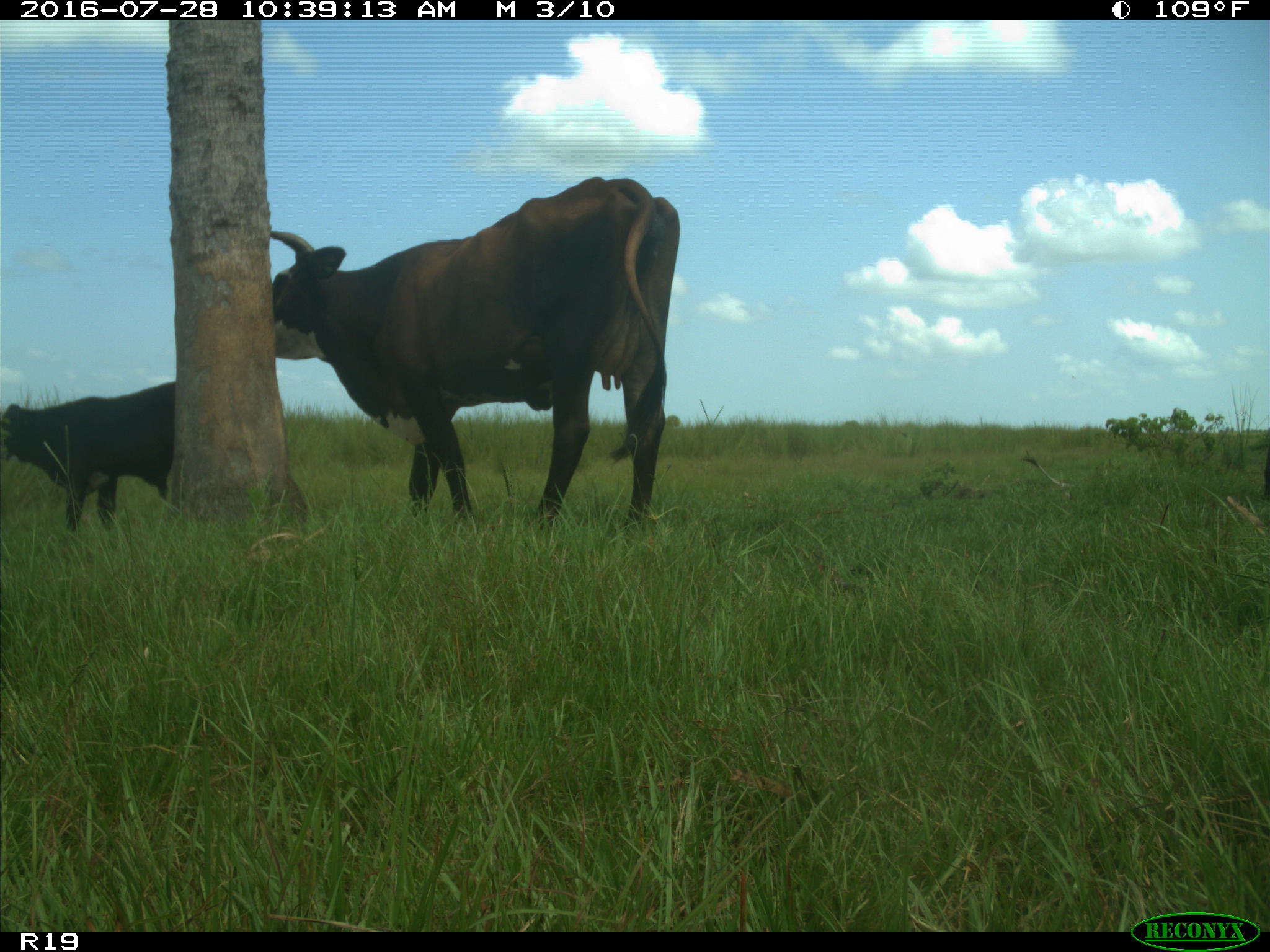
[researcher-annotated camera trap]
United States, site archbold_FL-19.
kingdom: Animalia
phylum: Chordata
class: Mammalia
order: Artiodactyla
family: Bovidae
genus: Bos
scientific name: Bos taurus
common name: domestic cow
Bos taurus (domestic cow).